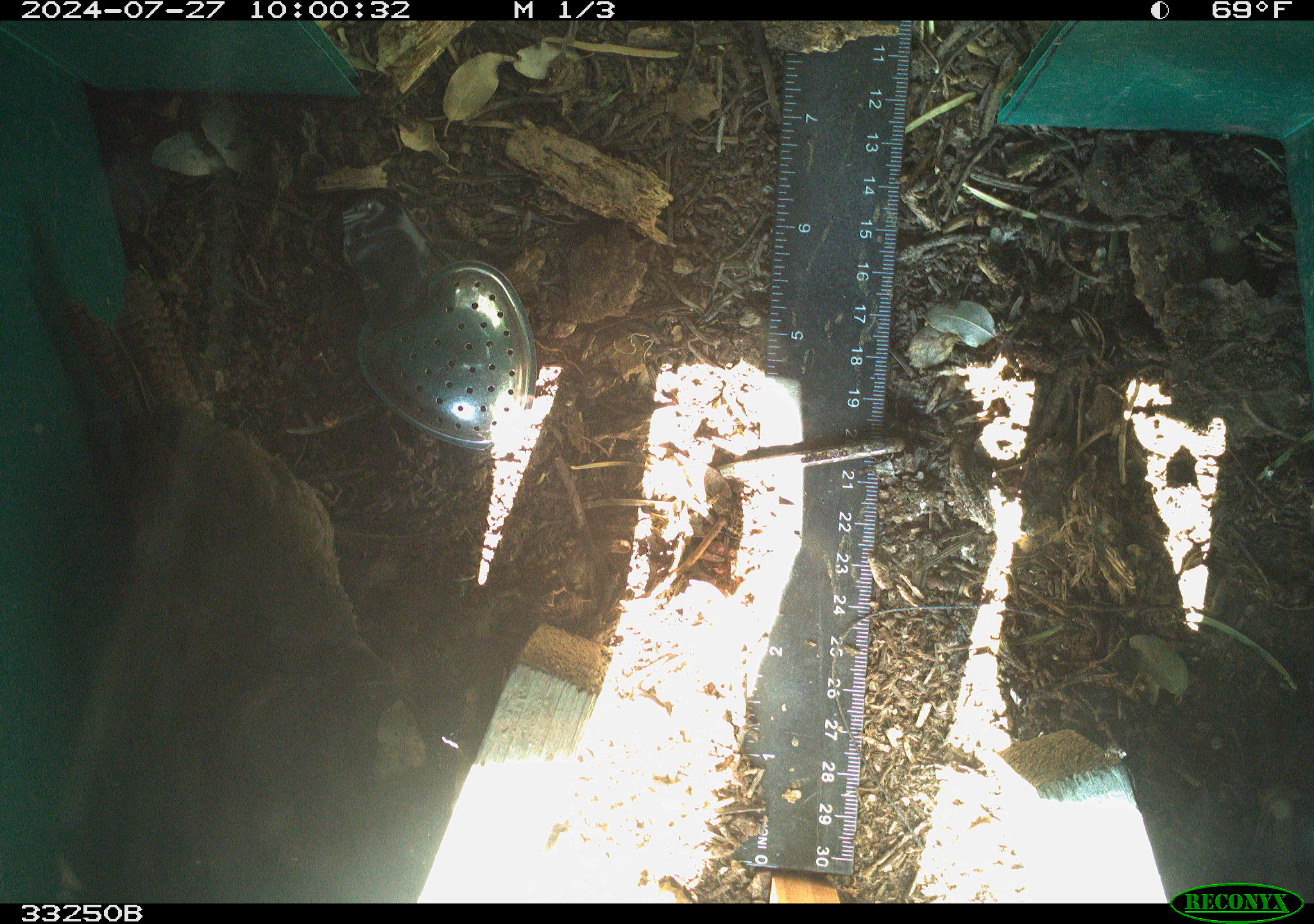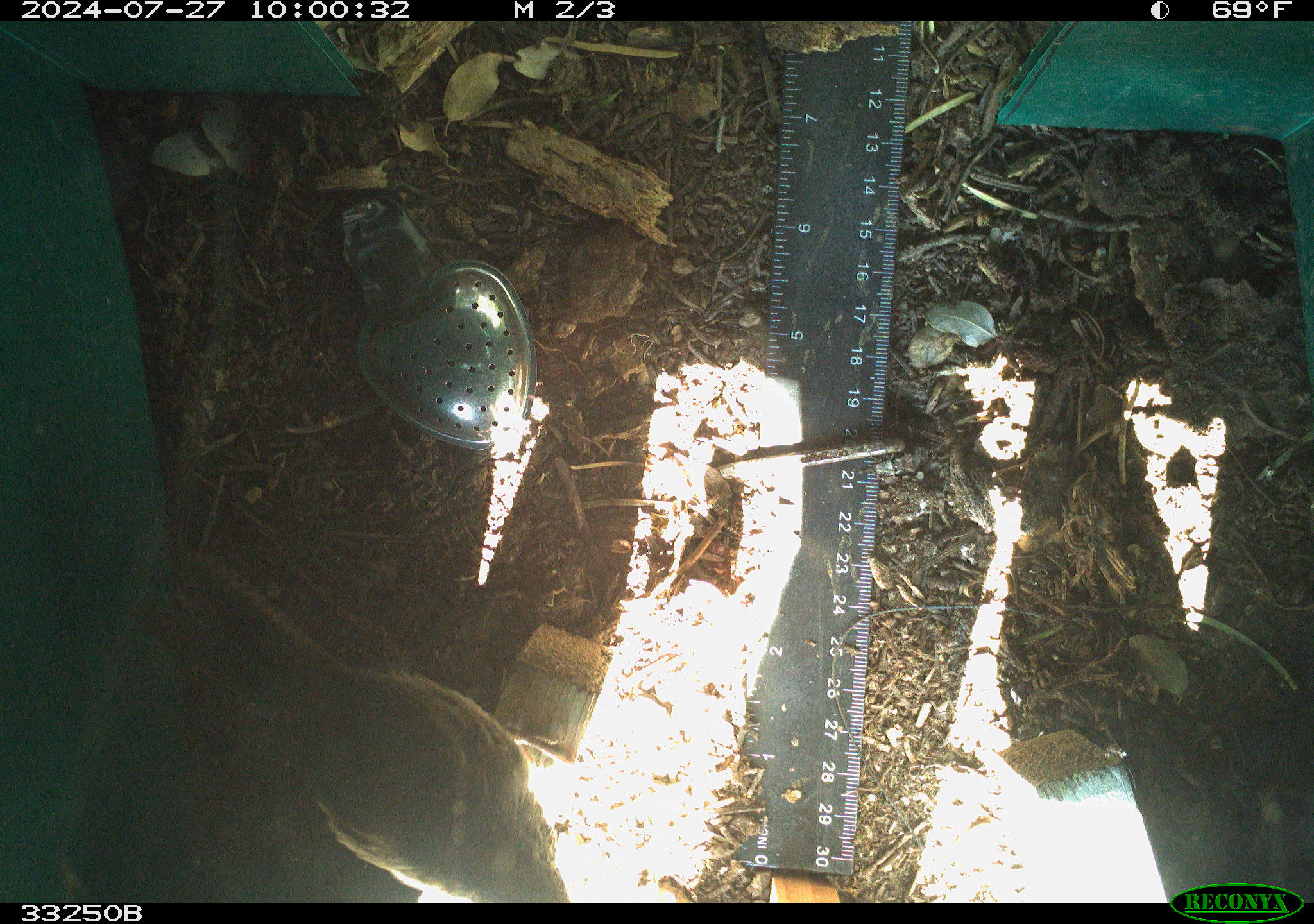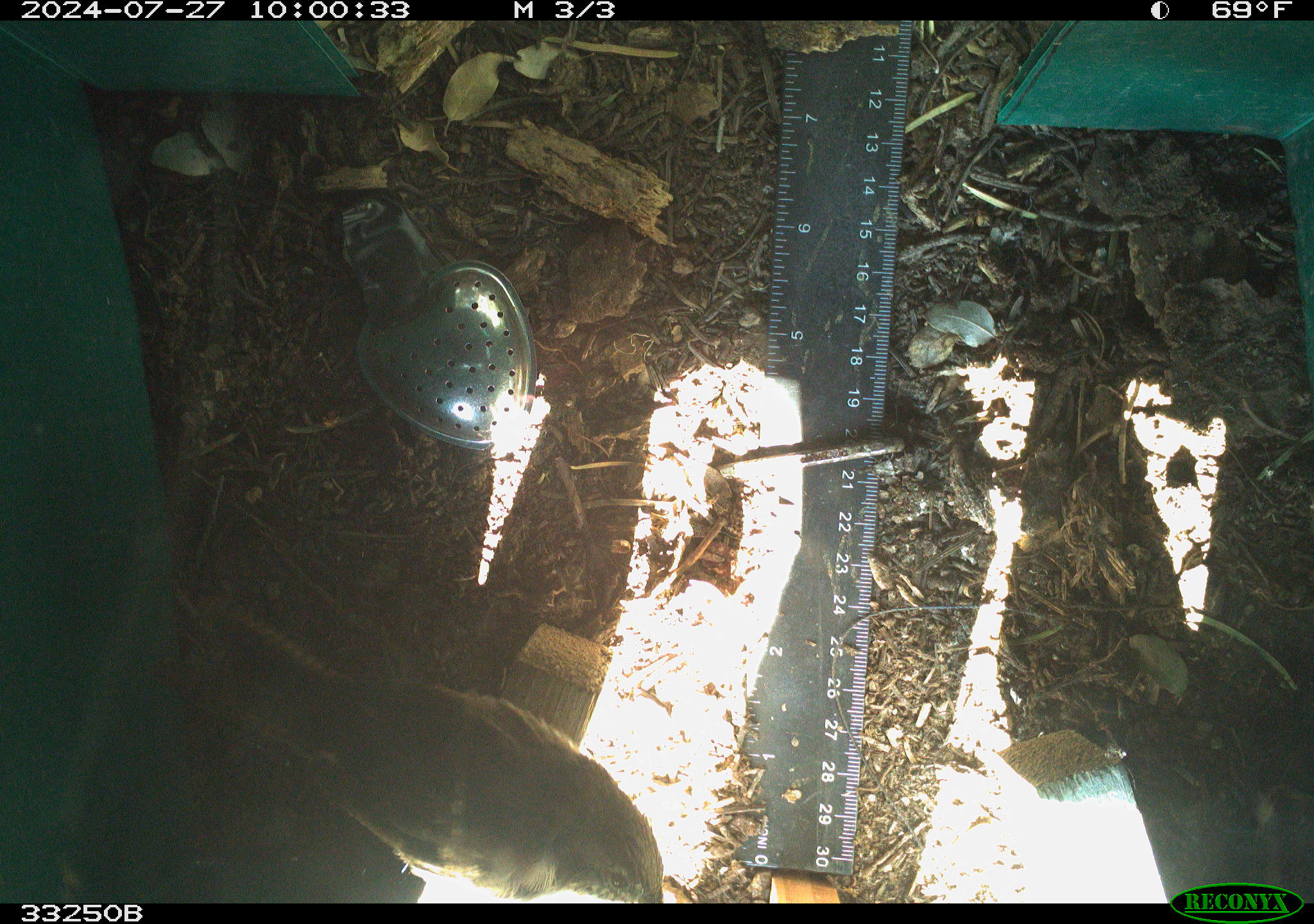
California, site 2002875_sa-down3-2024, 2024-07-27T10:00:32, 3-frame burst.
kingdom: Animalia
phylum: Chordata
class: Aves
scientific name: Aves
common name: bird